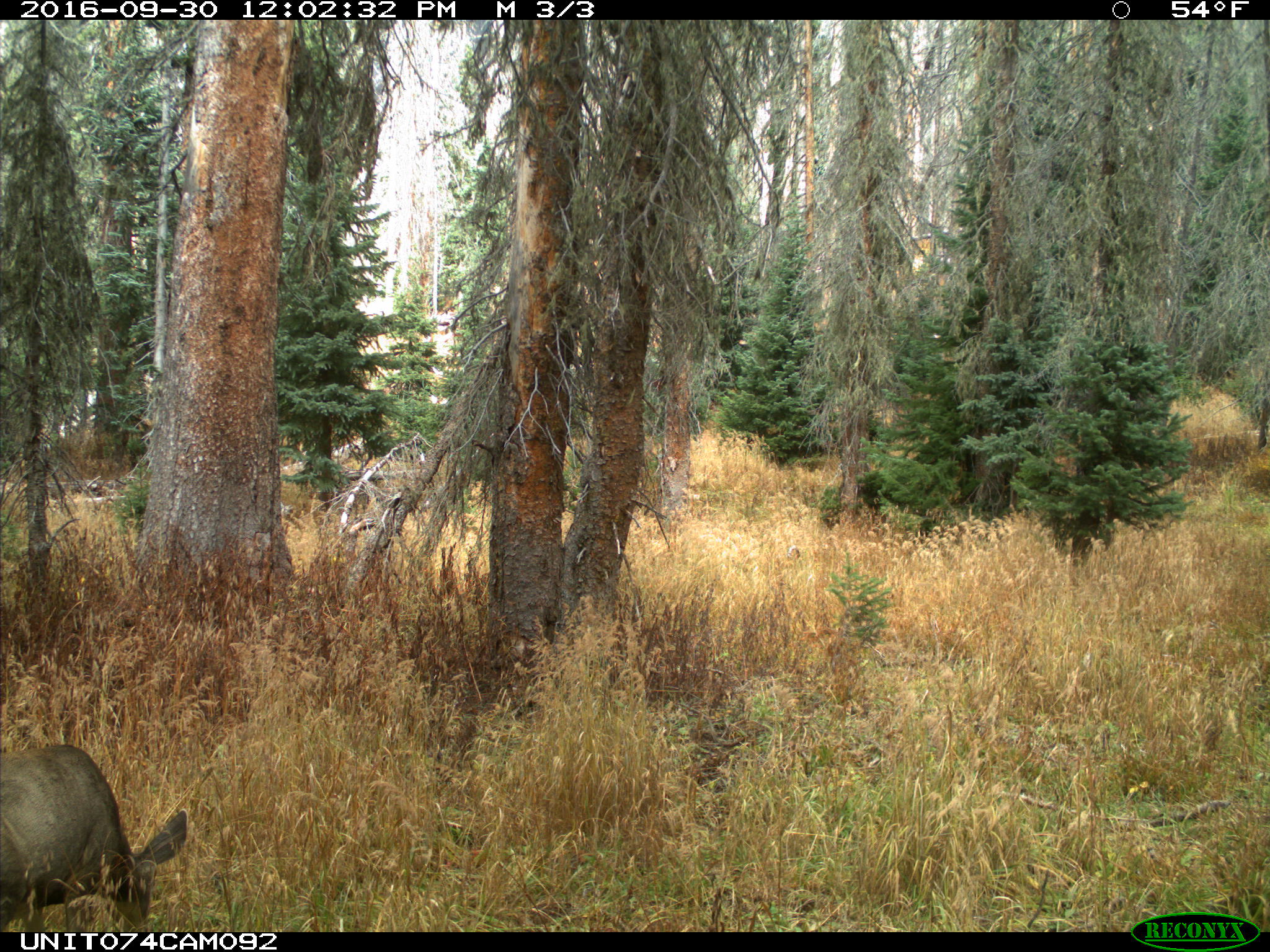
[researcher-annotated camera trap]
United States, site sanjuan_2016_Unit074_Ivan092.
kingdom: Animalia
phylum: Chordata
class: Mammalia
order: Artiodactyla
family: Cervidae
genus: Odocoileus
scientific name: Odocoileus hemionus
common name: mule deer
Odocoileus hemionus (mule deer).